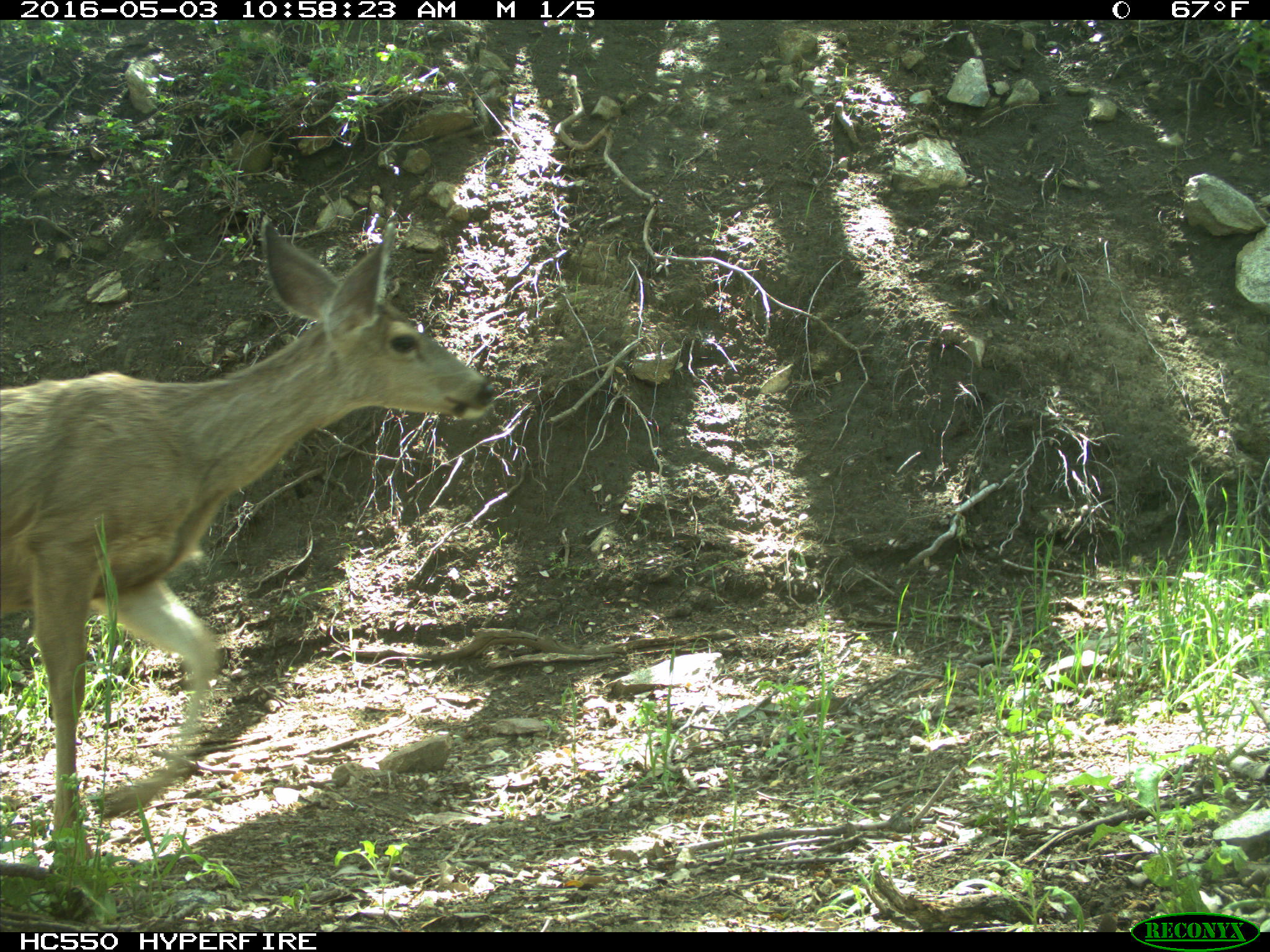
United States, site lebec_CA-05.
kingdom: Animalia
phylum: Chordata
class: Mammalia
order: Artiodactyla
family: Cervidae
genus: Odocoileus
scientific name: Odocoileus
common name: deer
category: unidentified deer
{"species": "unidentified deer (deer) (Odocoileus)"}